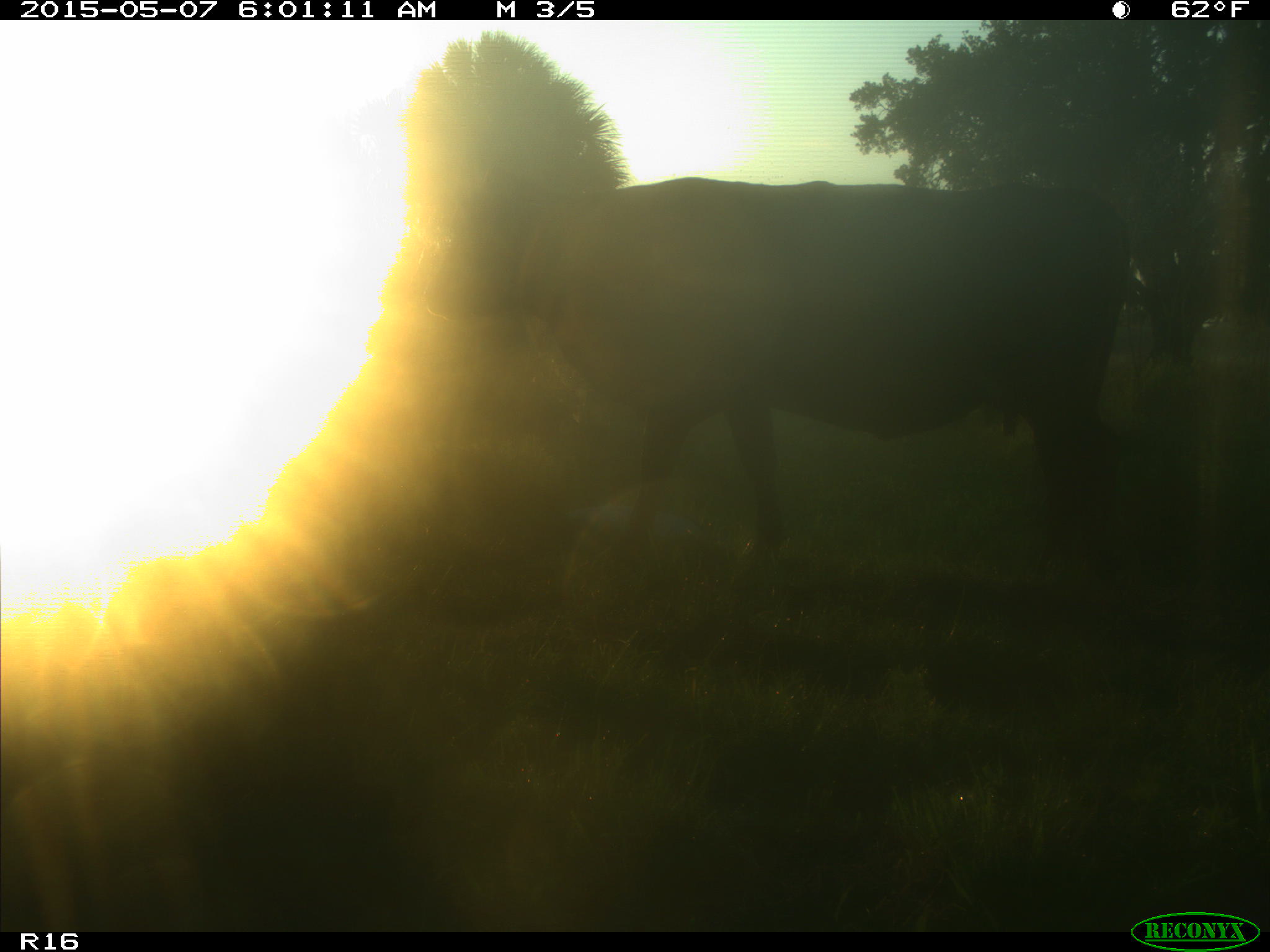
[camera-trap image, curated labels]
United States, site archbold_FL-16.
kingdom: Animalia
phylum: Chordata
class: Mammalia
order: Artiodactyla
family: Bovidae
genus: Bos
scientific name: Bos taurus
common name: domestic cow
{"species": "Bos taurus (domestic cow)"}